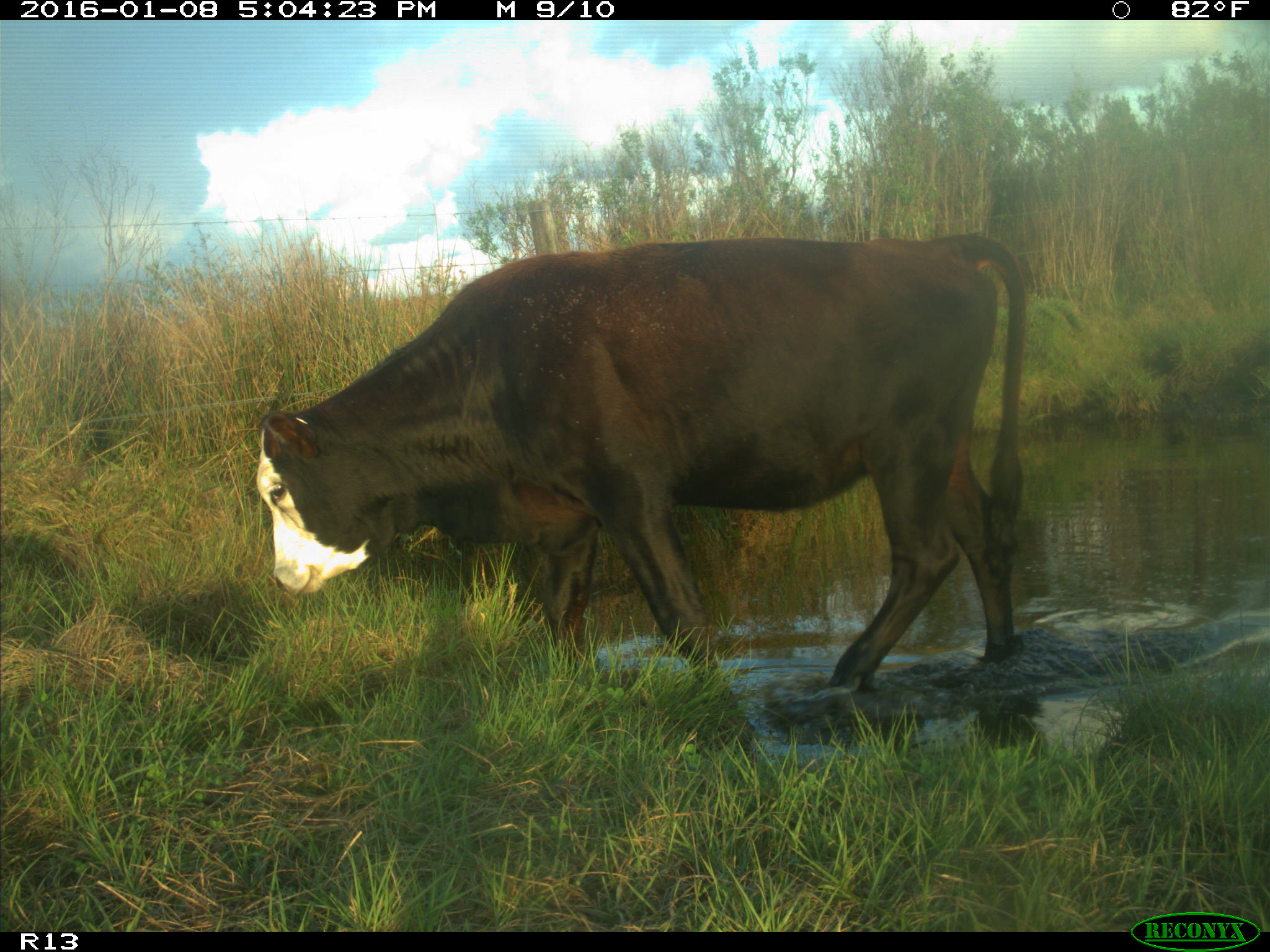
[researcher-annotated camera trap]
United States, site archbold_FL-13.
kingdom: Animalia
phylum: Chordata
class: Mammalia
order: Artiodactyla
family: Bovidae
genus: Bos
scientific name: Bos taurus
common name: domestic cow